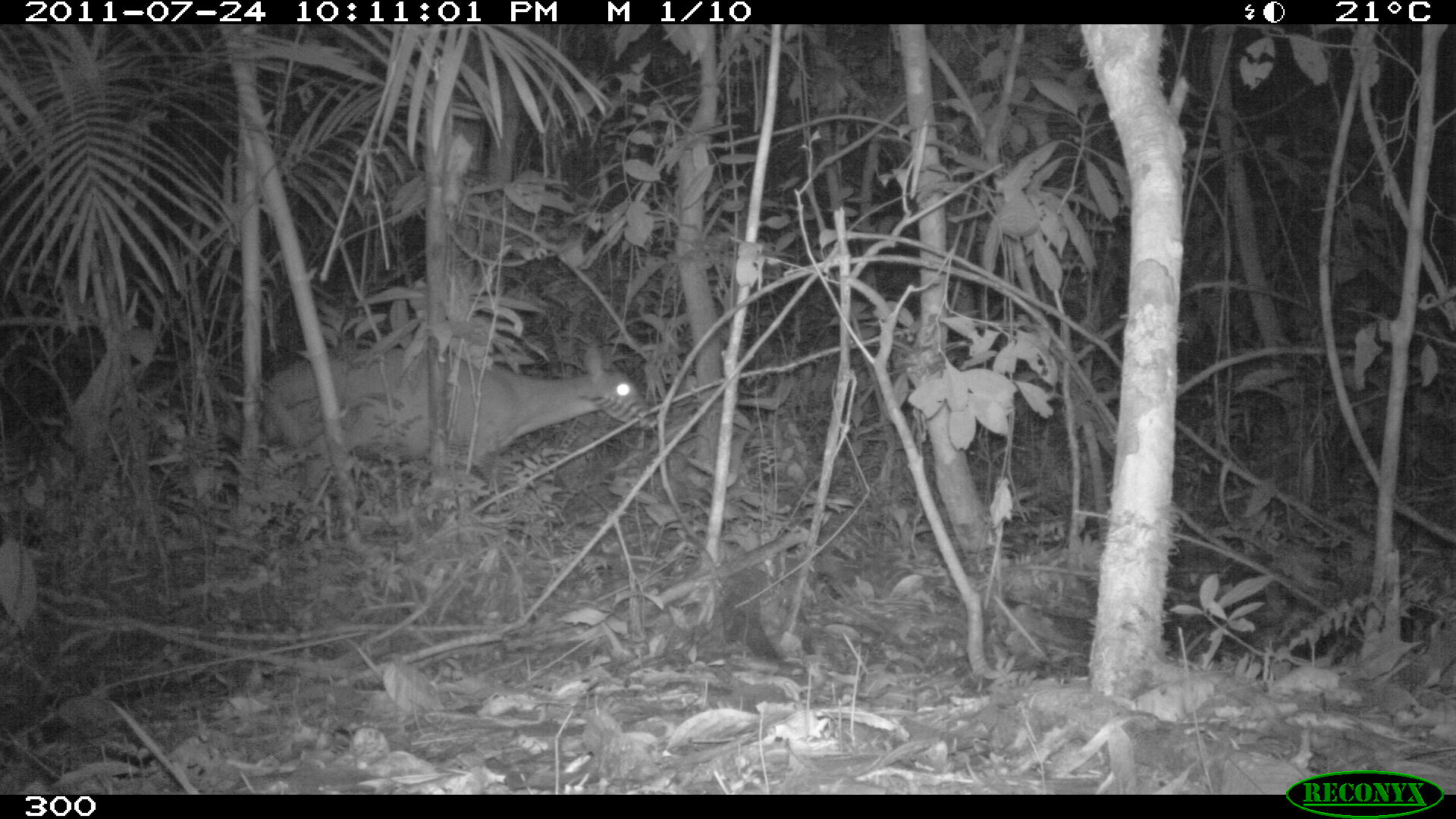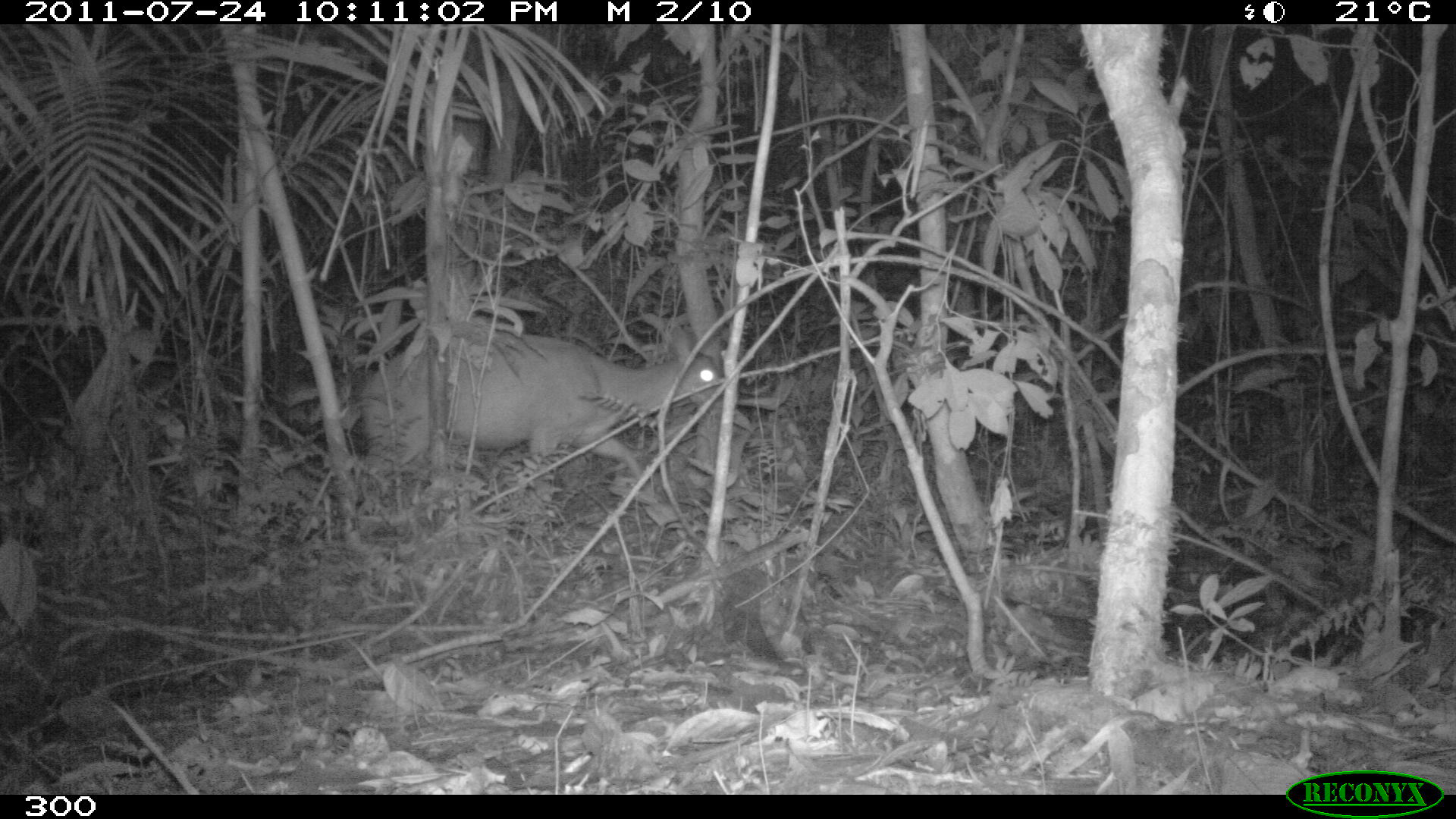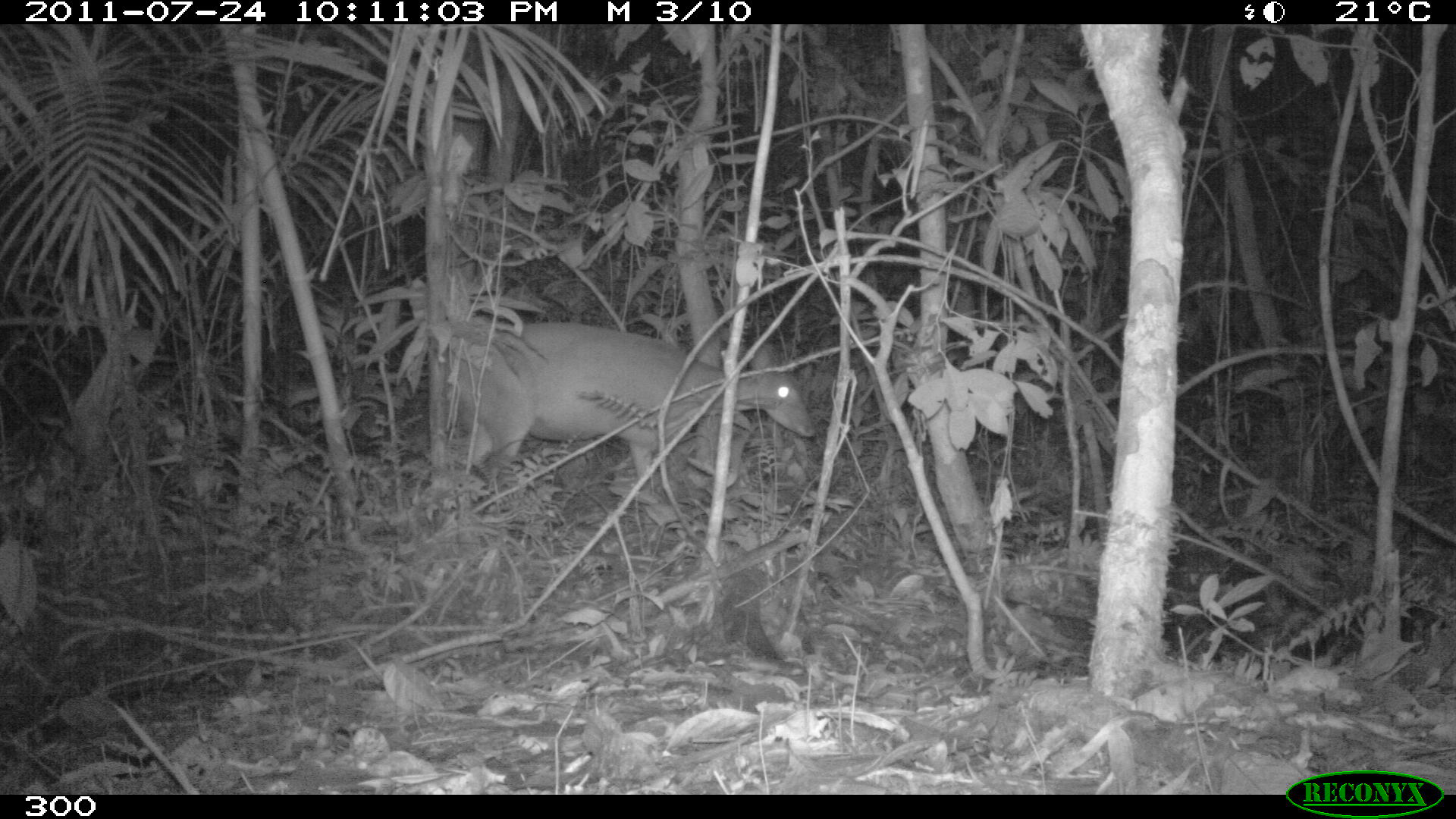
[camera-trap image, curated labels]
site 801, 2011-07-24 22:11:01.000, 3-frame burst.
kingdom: Animalia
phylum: Chordata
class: Mammalia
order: Artiodactyla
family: Cervidae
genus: Mazama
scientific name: Mazama americana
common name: red brocket